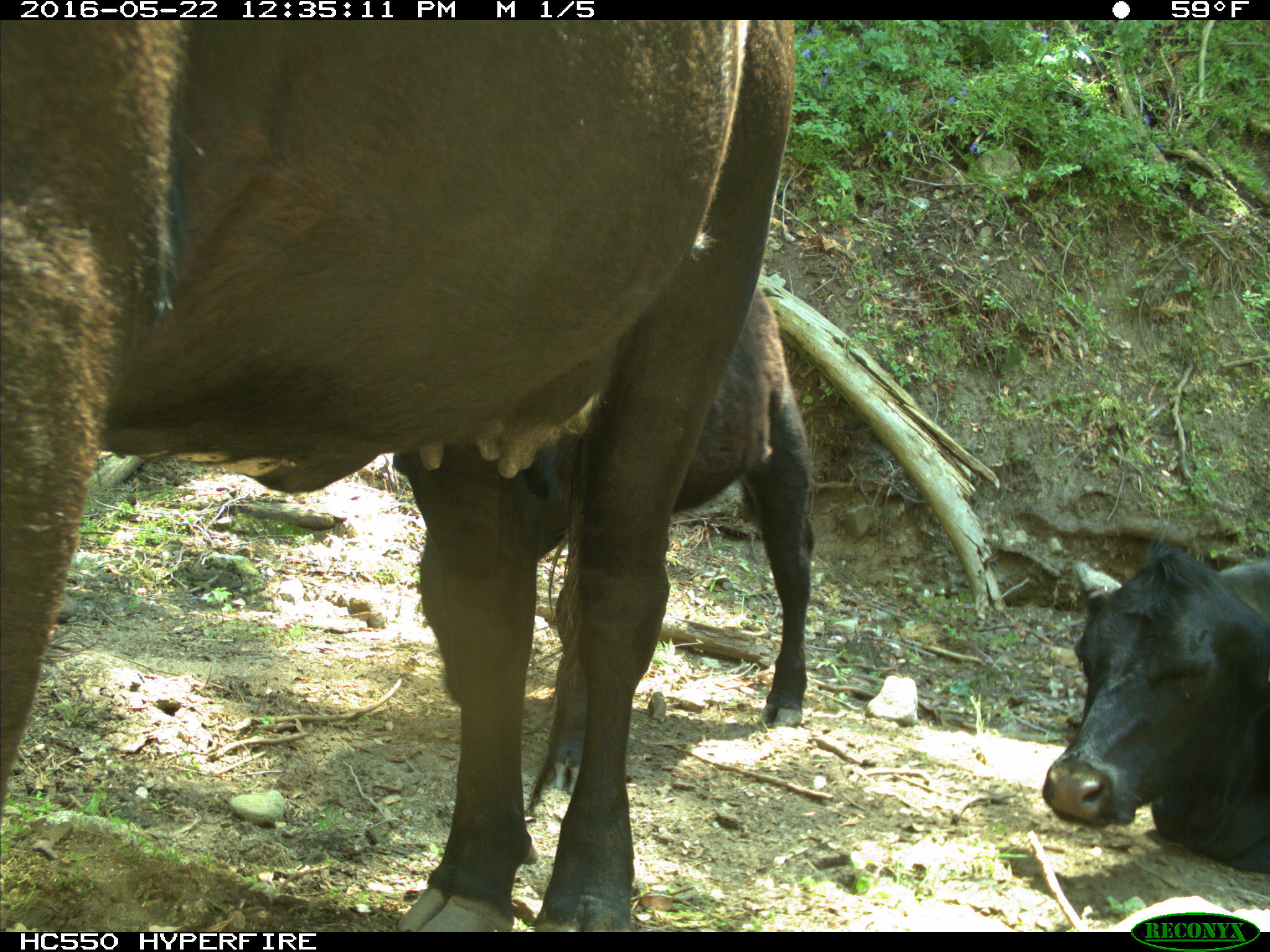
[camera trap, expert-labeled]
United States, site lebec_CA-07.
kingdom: Animalia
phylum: Chordata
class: Mammalia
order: Artiodactyla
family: Bovidae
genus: Bos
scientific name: Bos taurus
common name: domestic cow